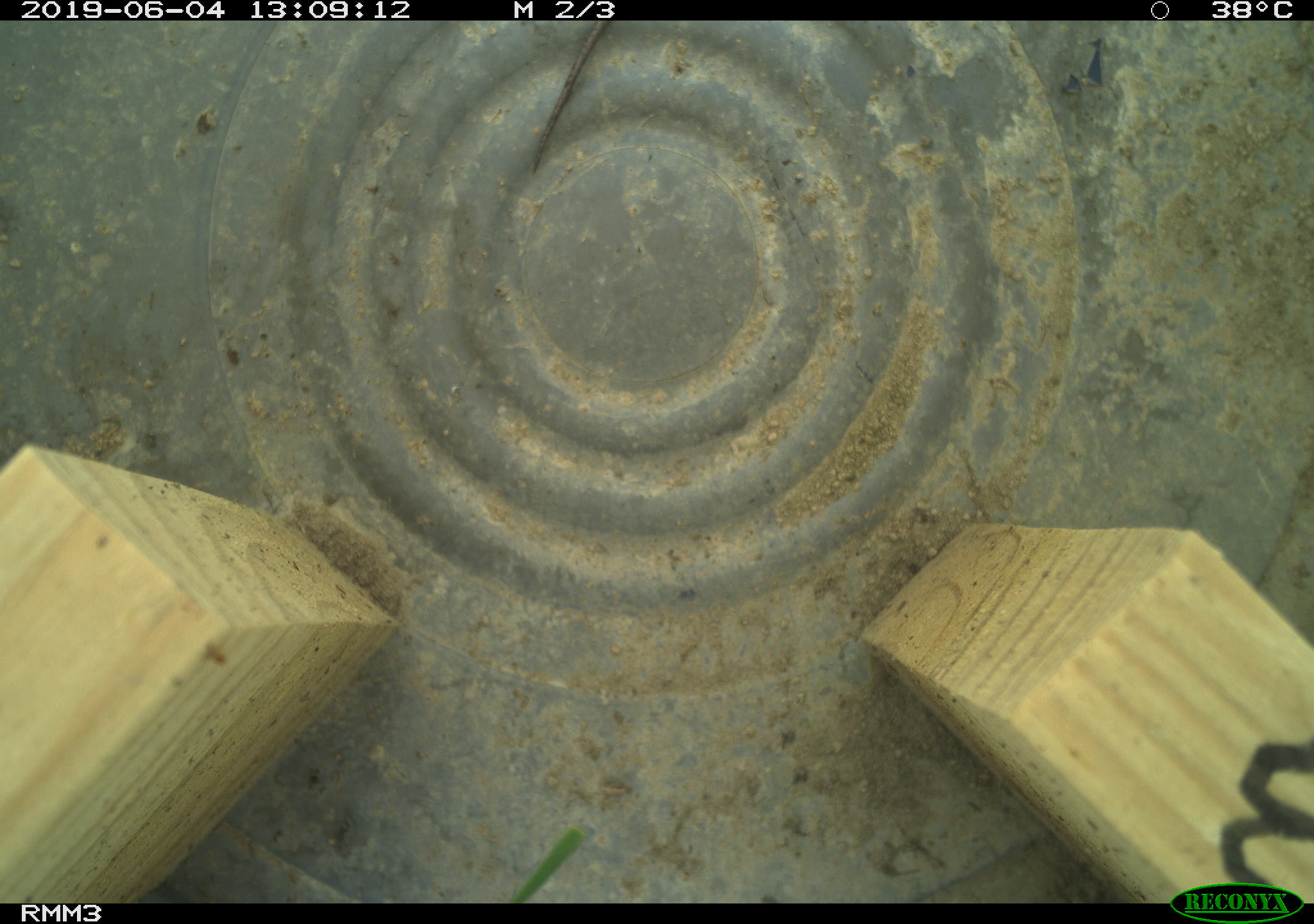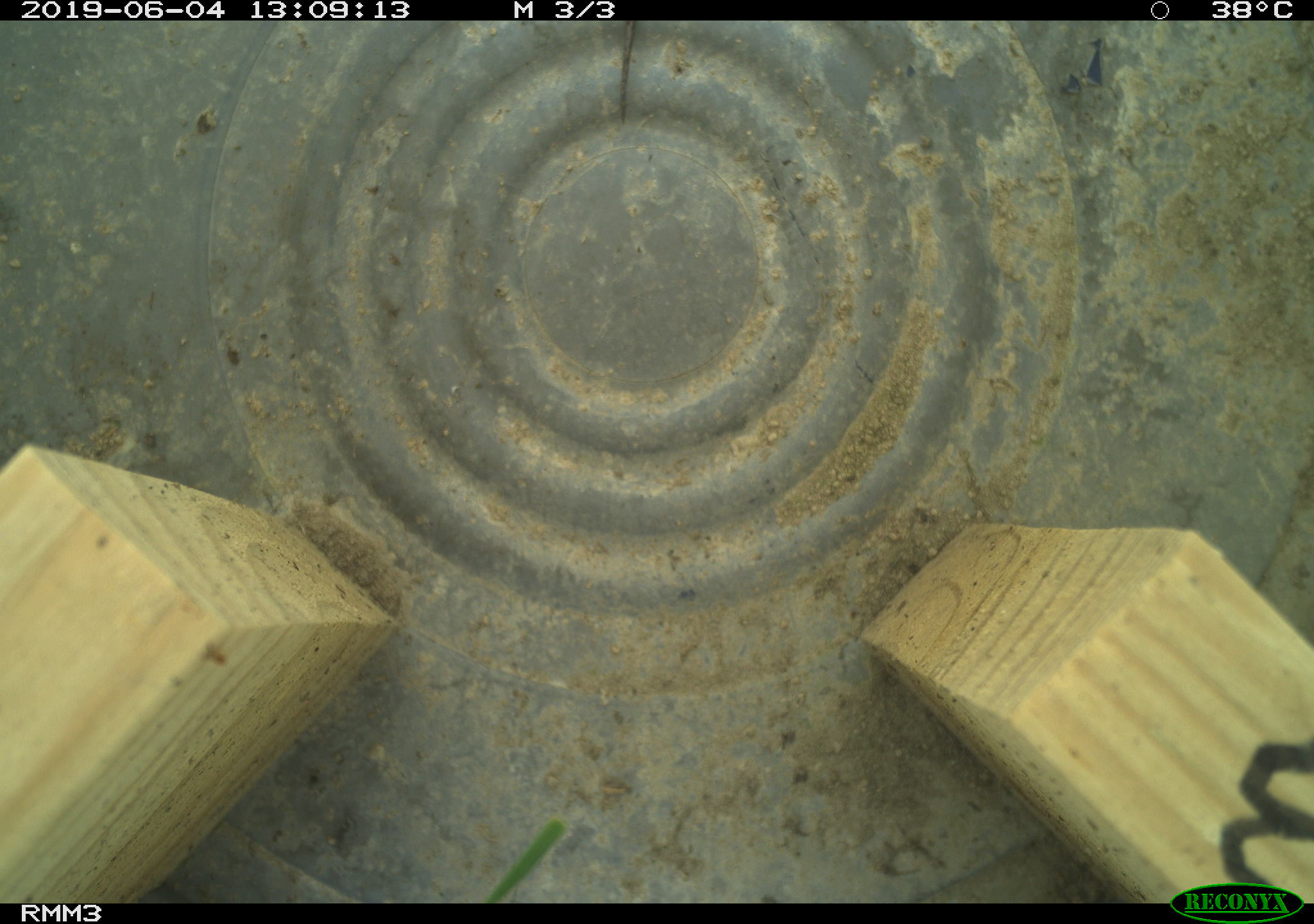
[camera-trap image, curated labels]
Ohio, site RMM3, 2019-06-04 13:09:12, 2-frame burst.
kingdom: Animalia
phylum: Chordata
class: Reptilia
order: Squamata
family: Scincidae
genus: Plestiodon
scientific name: Plestiodon fasciatus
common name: common five-lined skink